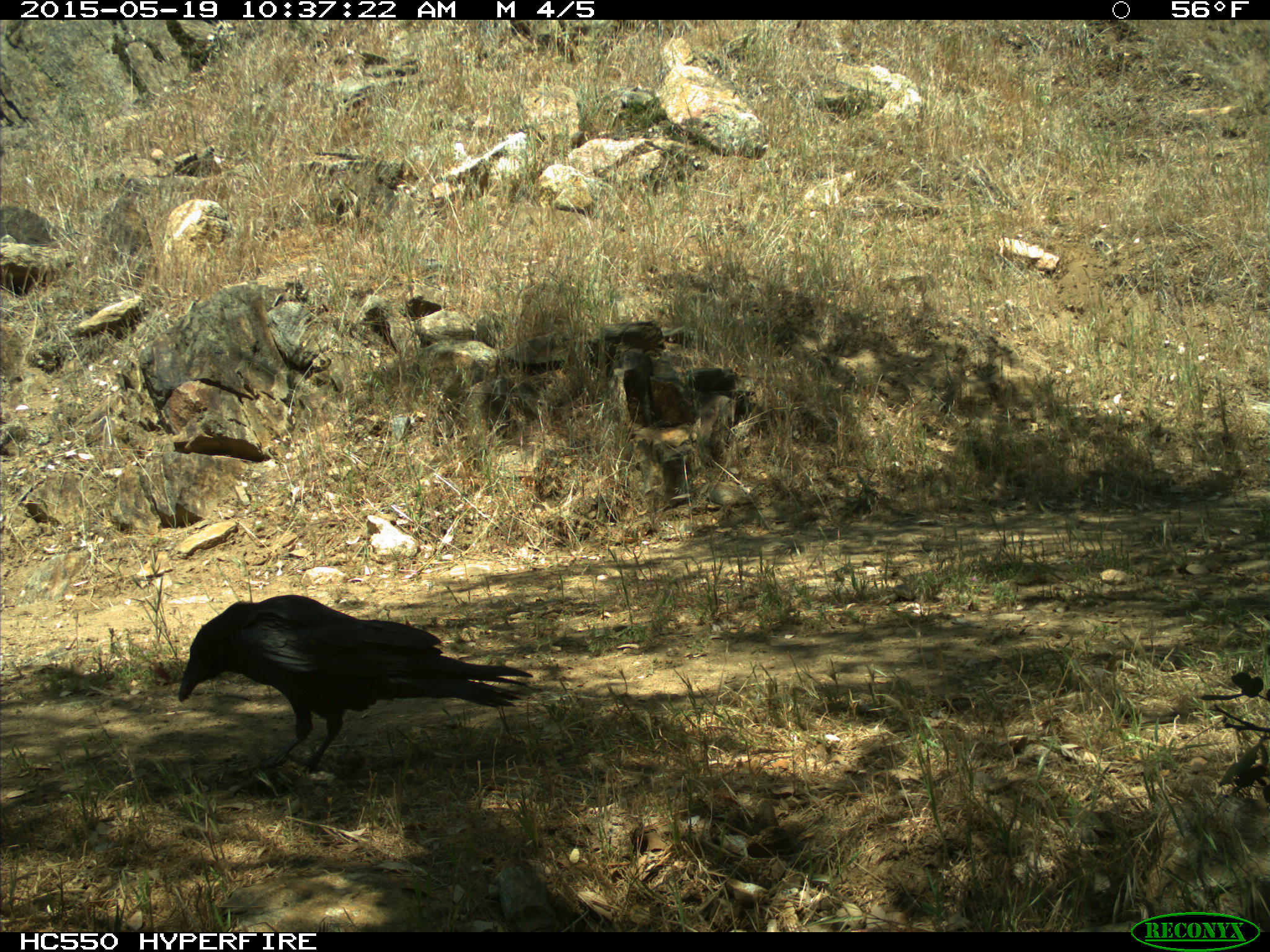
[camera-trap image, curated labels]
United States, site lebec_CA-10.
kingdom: Animalia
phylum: Chordata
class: Aves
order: Passeriformes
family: Corvidae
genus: Corvus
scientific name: Corvus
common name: crows and ravens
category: unidentified corvus